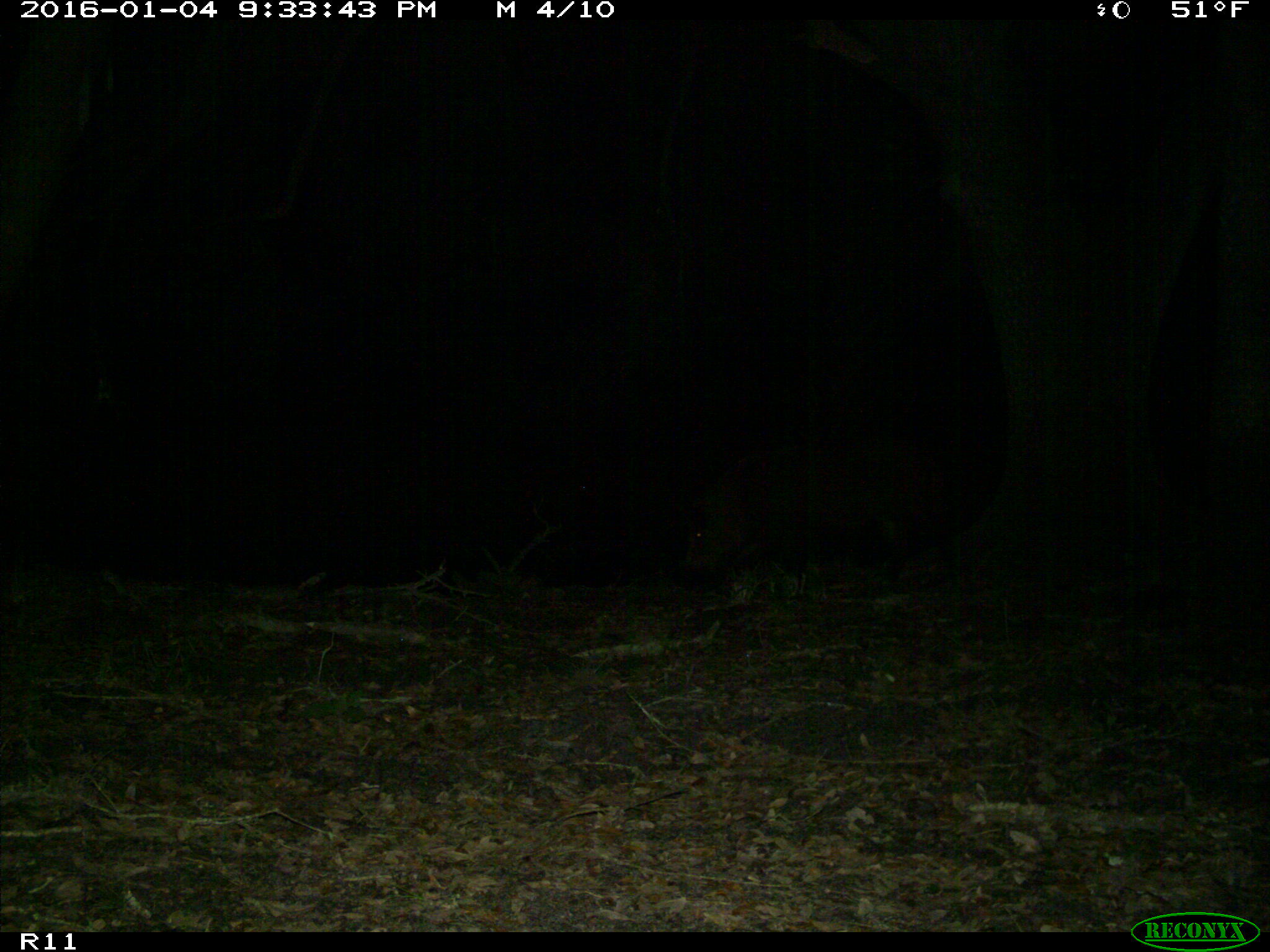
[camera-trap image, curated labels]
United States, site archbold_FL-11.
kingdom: Animalia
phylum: Chordata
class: Mammalia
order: Artiodactyla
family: Suidae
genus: Sus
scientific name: Sus scrofa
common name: wild boar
Sus scrofa (wild boar).